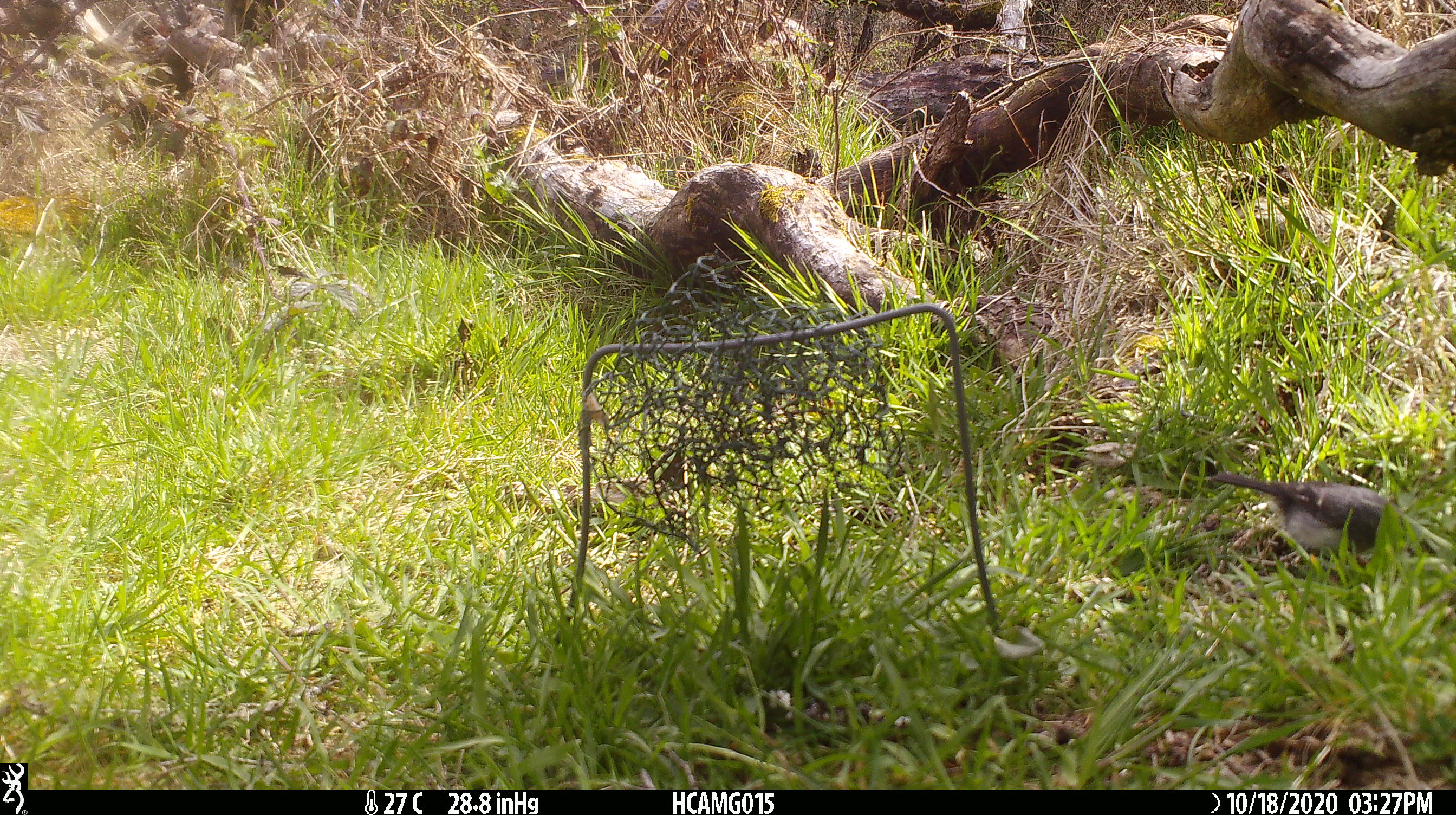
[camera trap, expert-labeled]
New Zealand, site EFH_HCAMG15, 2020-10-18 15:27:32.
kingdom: Animalia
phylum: Chordata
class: Aves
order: Passeriformes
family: Petroicidae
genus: Petroica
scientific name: Petroica macrocephala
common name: tomtit